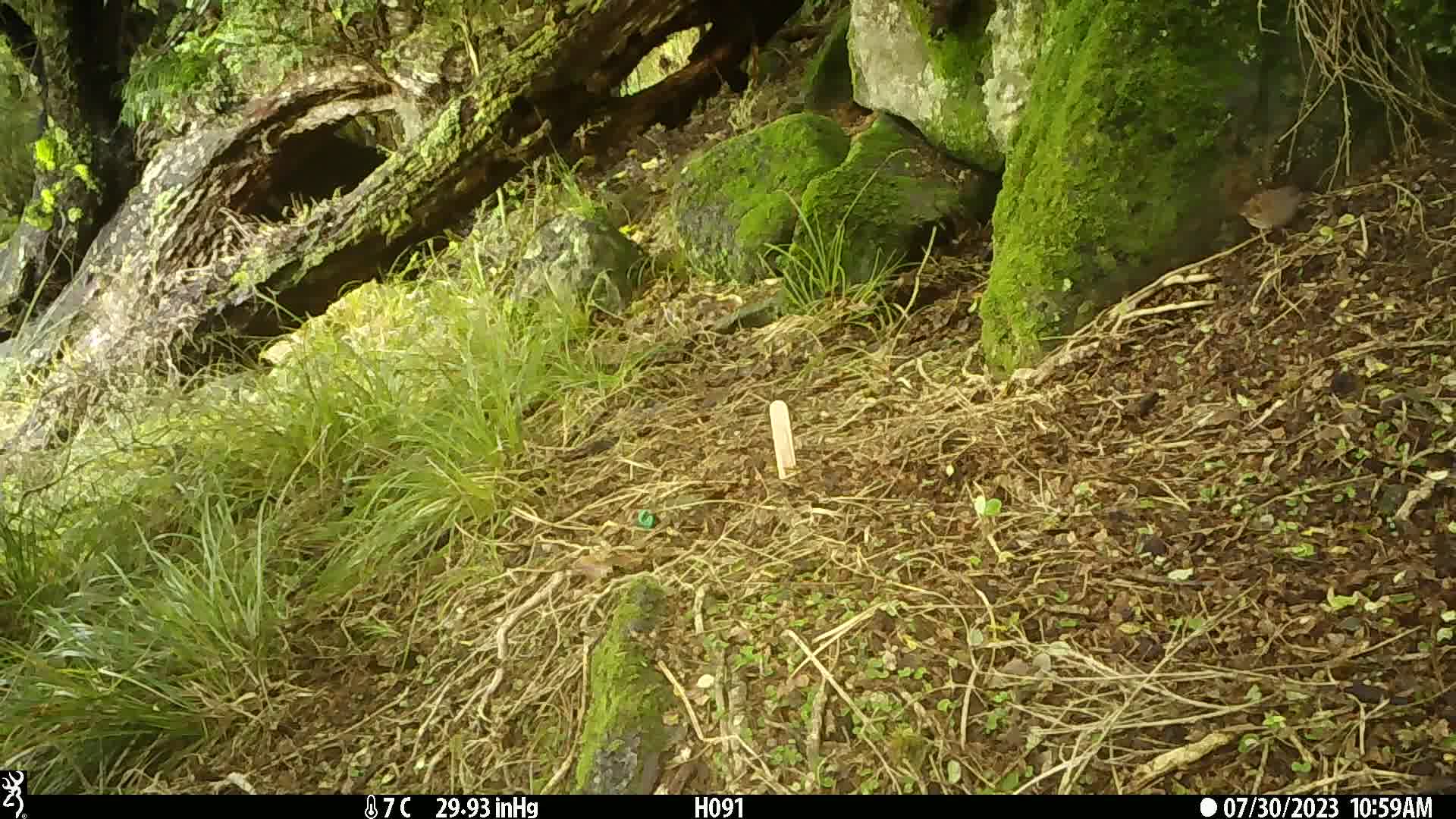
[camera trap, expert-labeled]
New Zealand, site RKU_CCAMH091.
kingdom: Animalia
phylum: Chordata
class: Aves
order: Passeriformes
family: Prunellidae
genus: Prunella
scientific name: Prunella modularis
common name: dunnock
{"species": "dunnock (Prunella modularis)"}